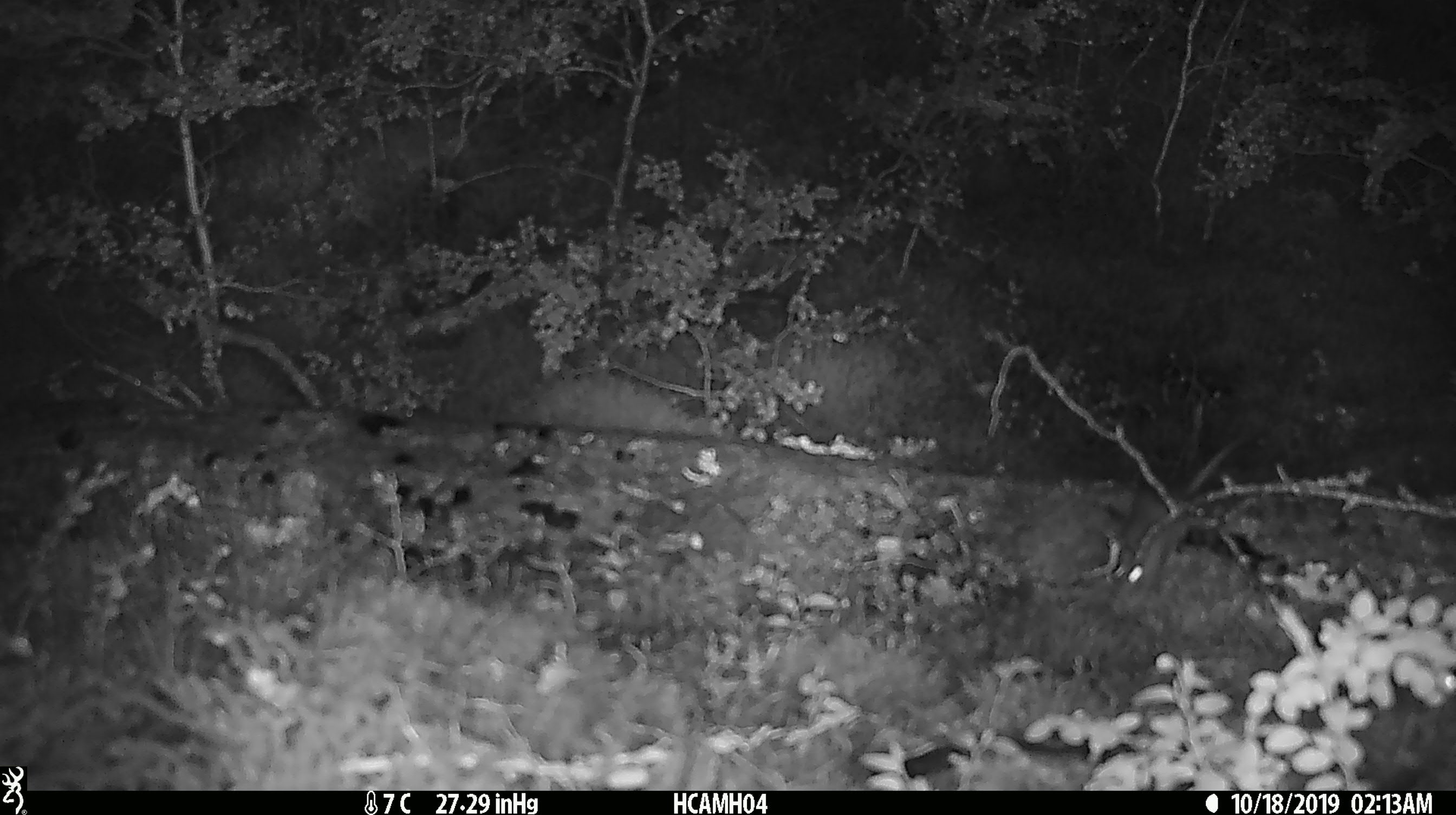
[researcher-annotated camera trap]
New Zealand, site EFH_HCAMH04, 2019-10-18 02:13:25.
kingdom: Animalia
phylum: Chordata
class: Mammalia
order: Rodentia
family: Muridae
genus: Mus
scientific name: Mus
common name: mouse